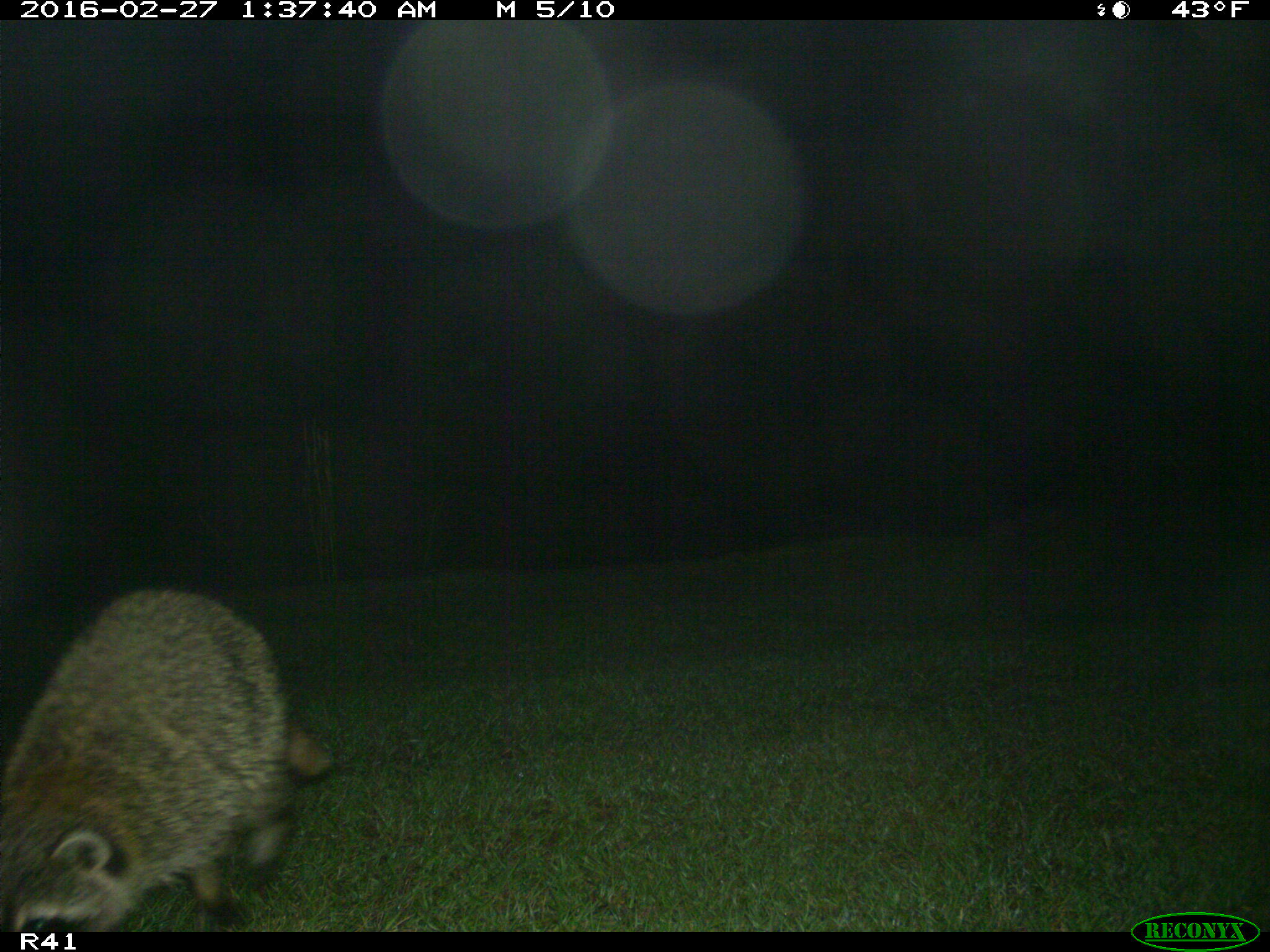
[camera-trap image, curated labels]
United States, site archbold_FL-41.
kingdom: Animalia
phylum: Chordata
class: Mammalia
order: Carnivora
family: Procyonidae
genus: Procyon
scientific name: Procyon lotor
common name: common raccoon